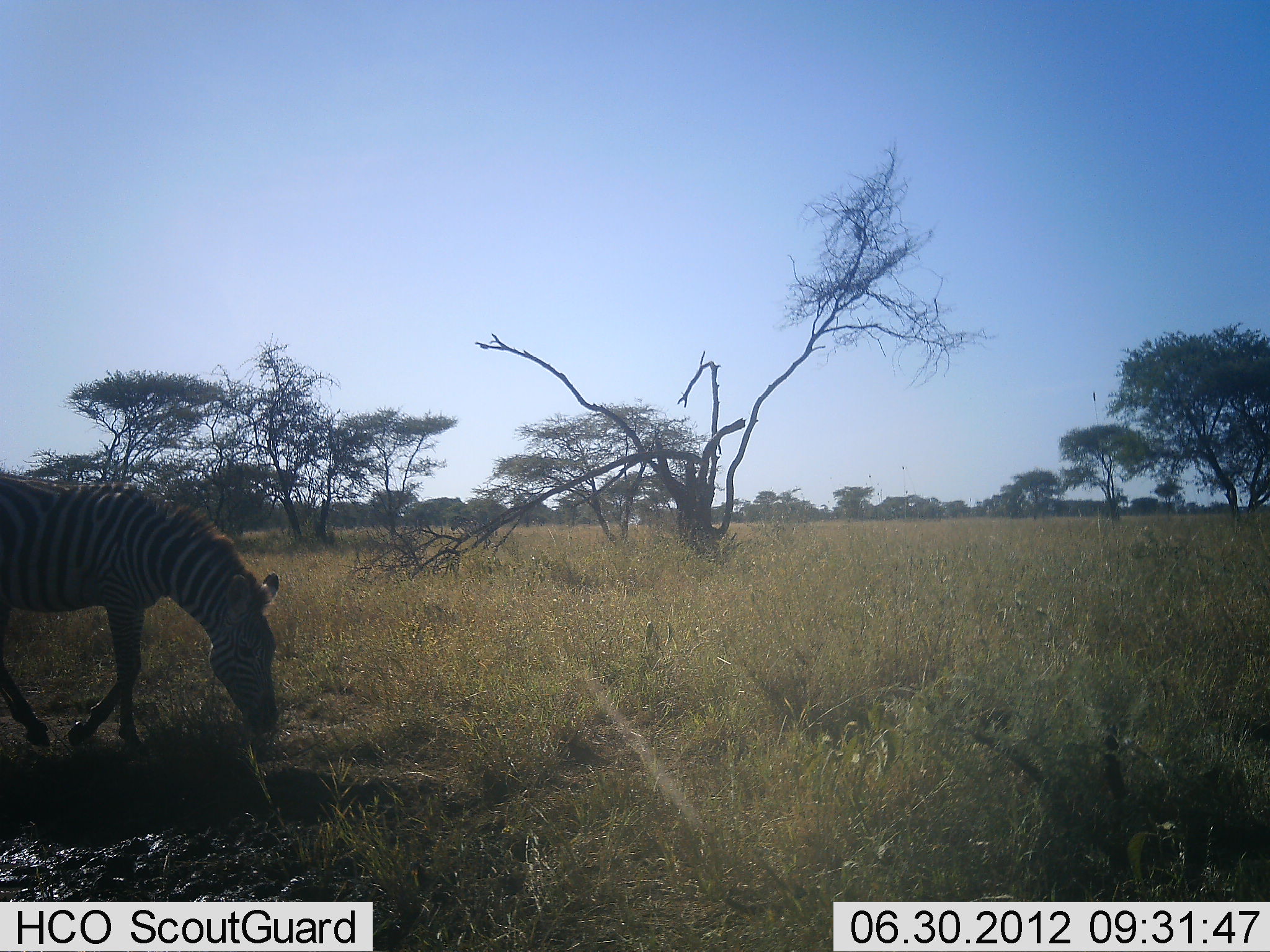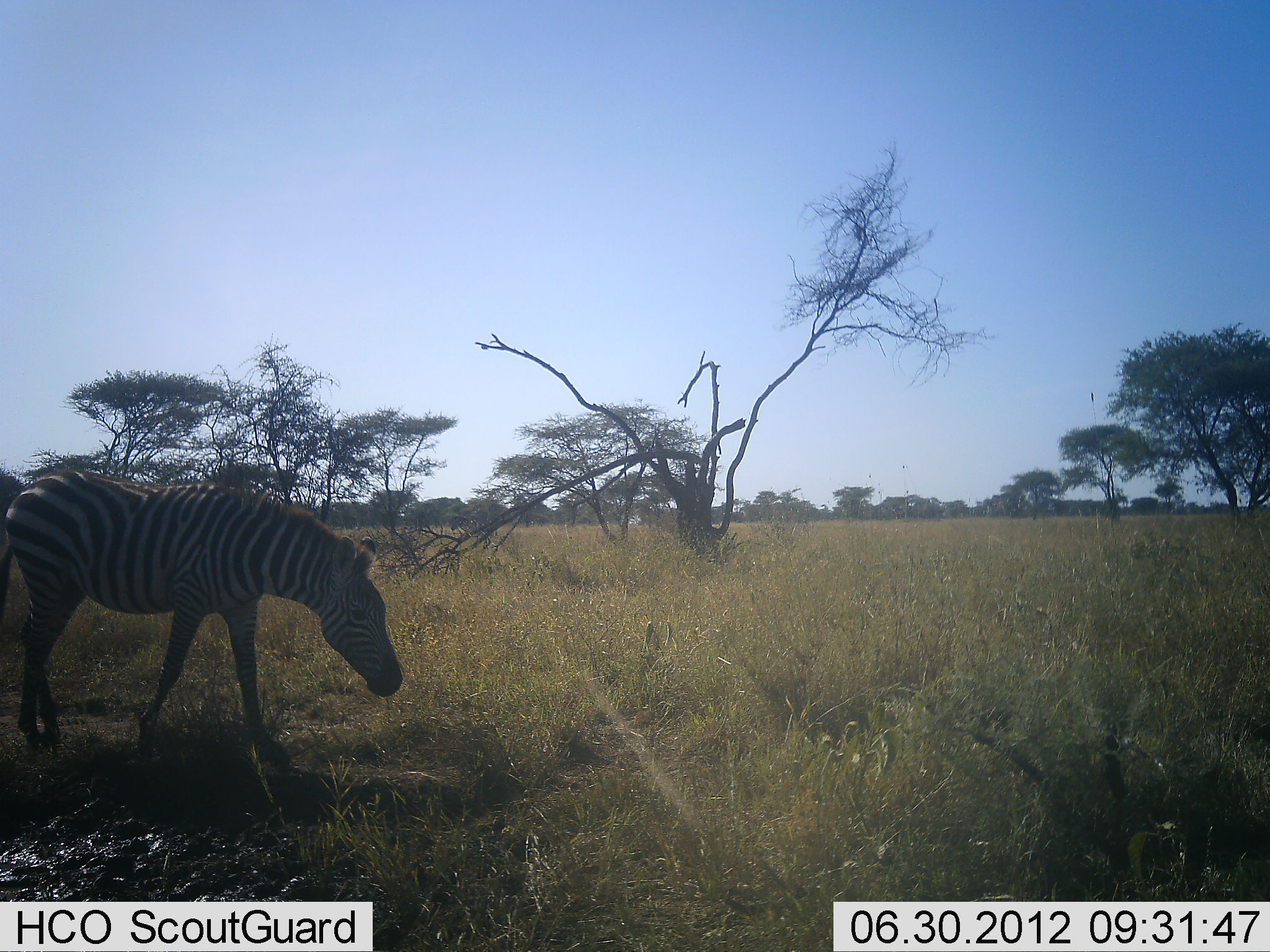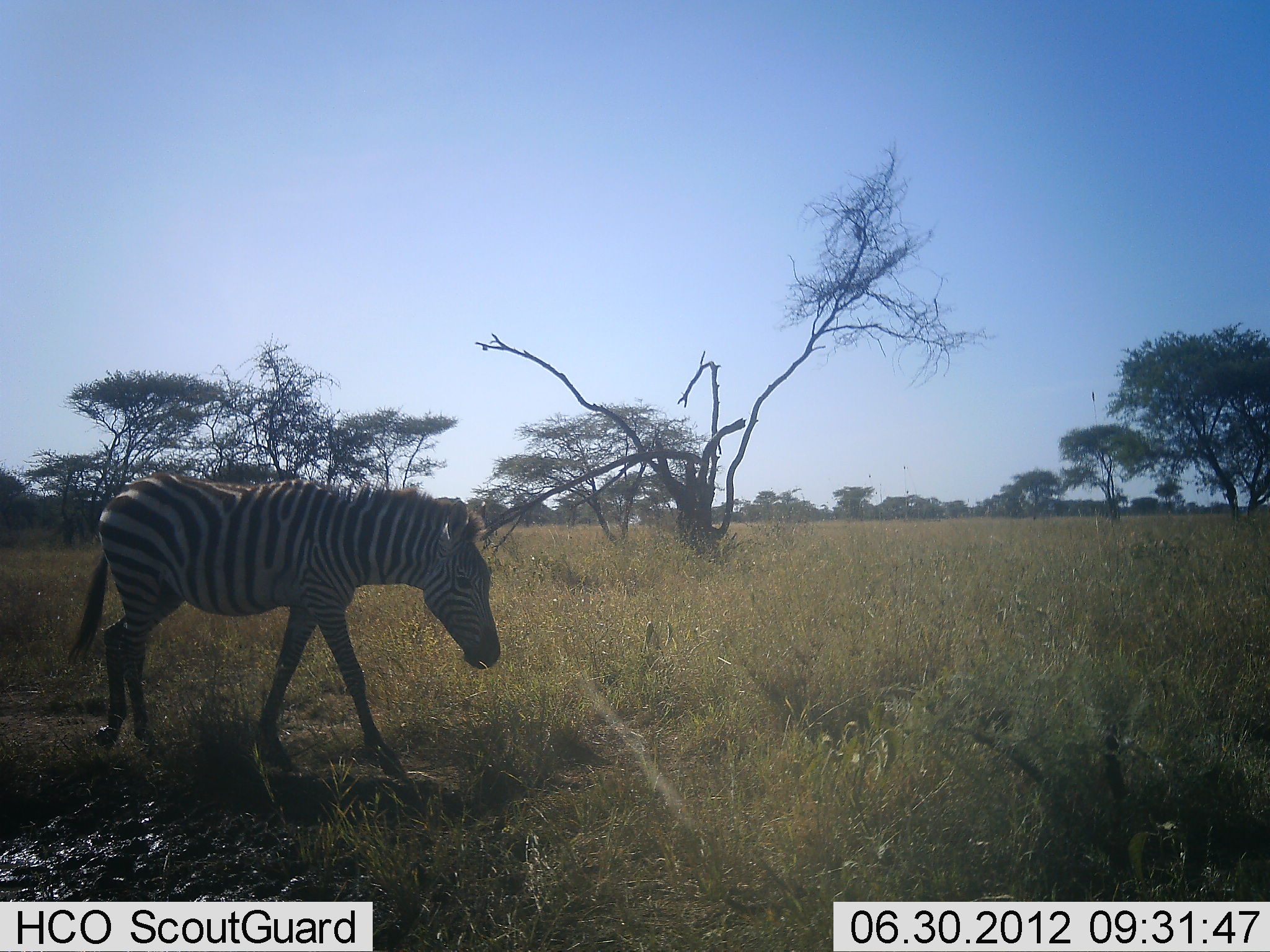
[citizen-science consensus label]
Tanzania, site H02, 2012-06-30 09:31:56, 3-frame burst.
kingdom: Animalia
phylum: Chordata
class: Mammalia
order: Perissodactyla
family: Equidae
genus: Equus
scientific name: Equus quagga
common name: plains zebra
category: zebra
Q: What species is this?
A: Zebra (plains zebra) (Equus quagga).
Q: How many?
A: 1.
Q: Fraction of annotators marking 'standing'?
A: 10%.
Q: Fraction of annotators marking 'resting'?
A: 0%.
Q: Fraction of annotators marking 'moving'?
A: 90%.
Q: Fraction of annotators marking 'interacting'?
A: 0%.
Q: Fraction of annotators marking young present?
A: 0%.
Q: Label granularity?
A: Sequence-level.